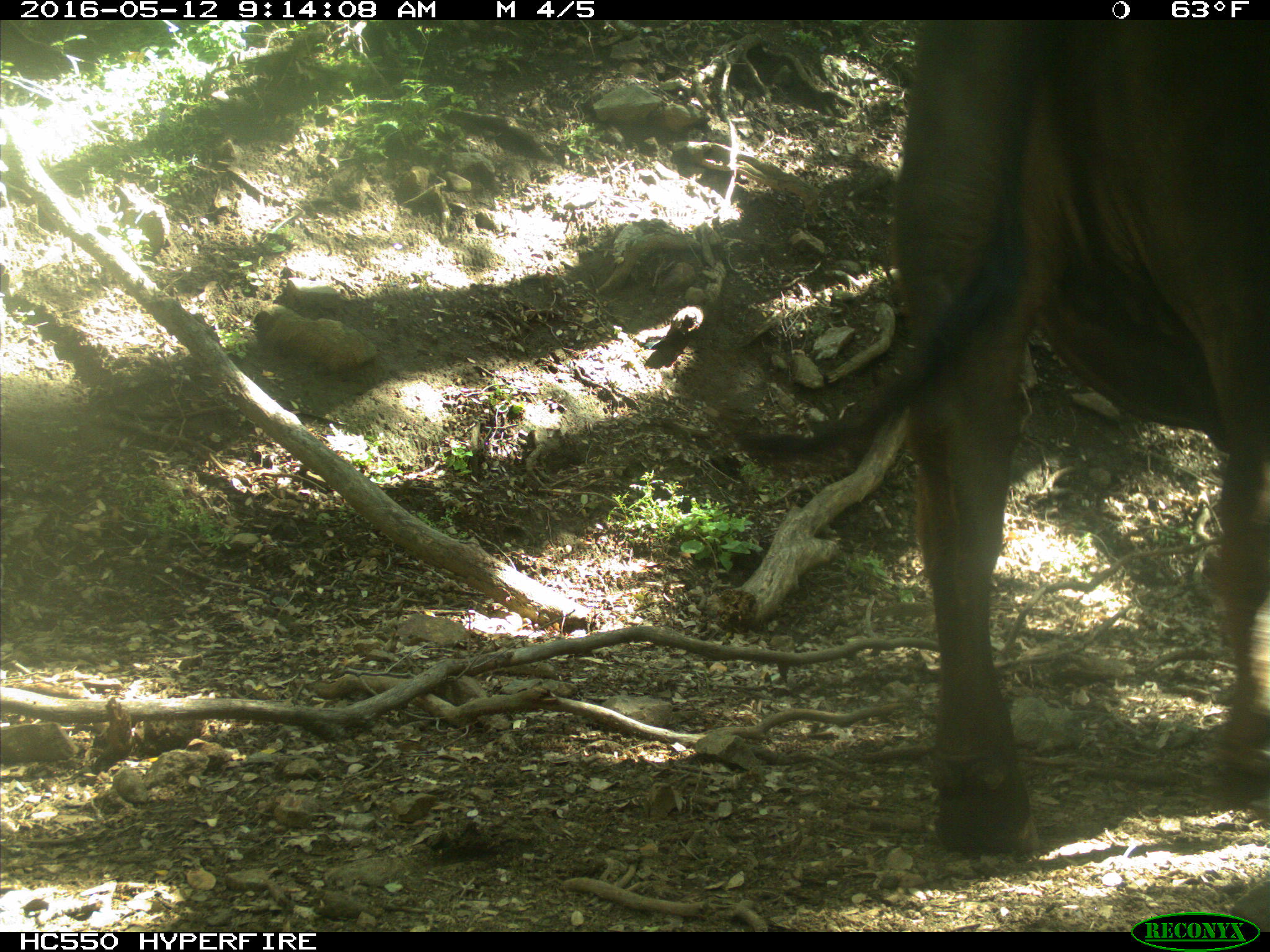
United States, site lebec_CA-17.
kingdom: Animalia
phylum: Chordata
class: Mammalia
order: Artiodactyla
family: Bovidae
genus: Bos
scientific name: Bos taurus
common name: domestic cow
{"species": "Bos taurus (domestic cow)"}